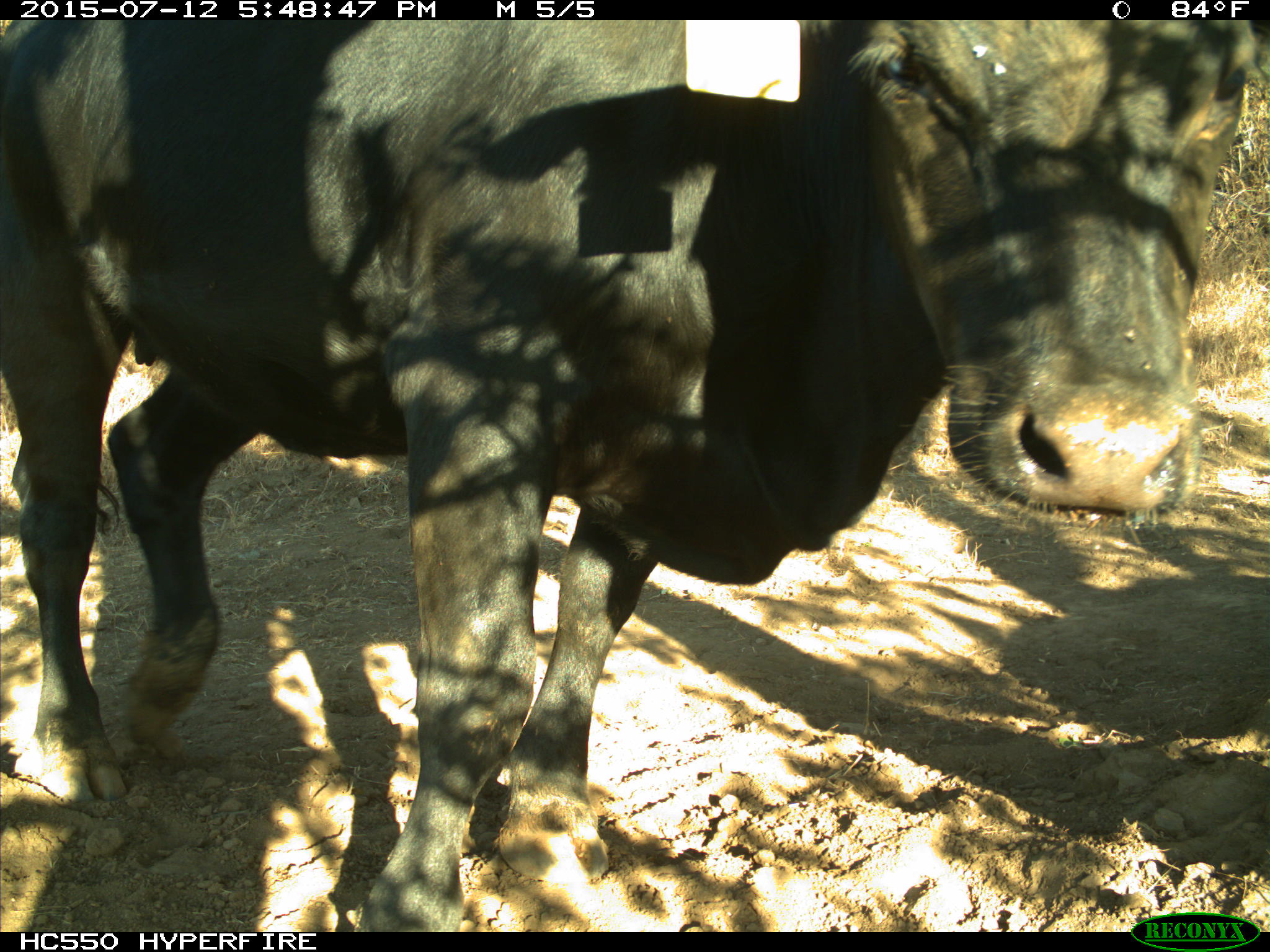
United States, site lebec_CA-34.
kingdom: Animalia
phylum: Chordata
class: Mammalia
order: Artiodactyla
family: Bovidae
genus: Bos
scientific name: Bos taurus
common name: domestic cow